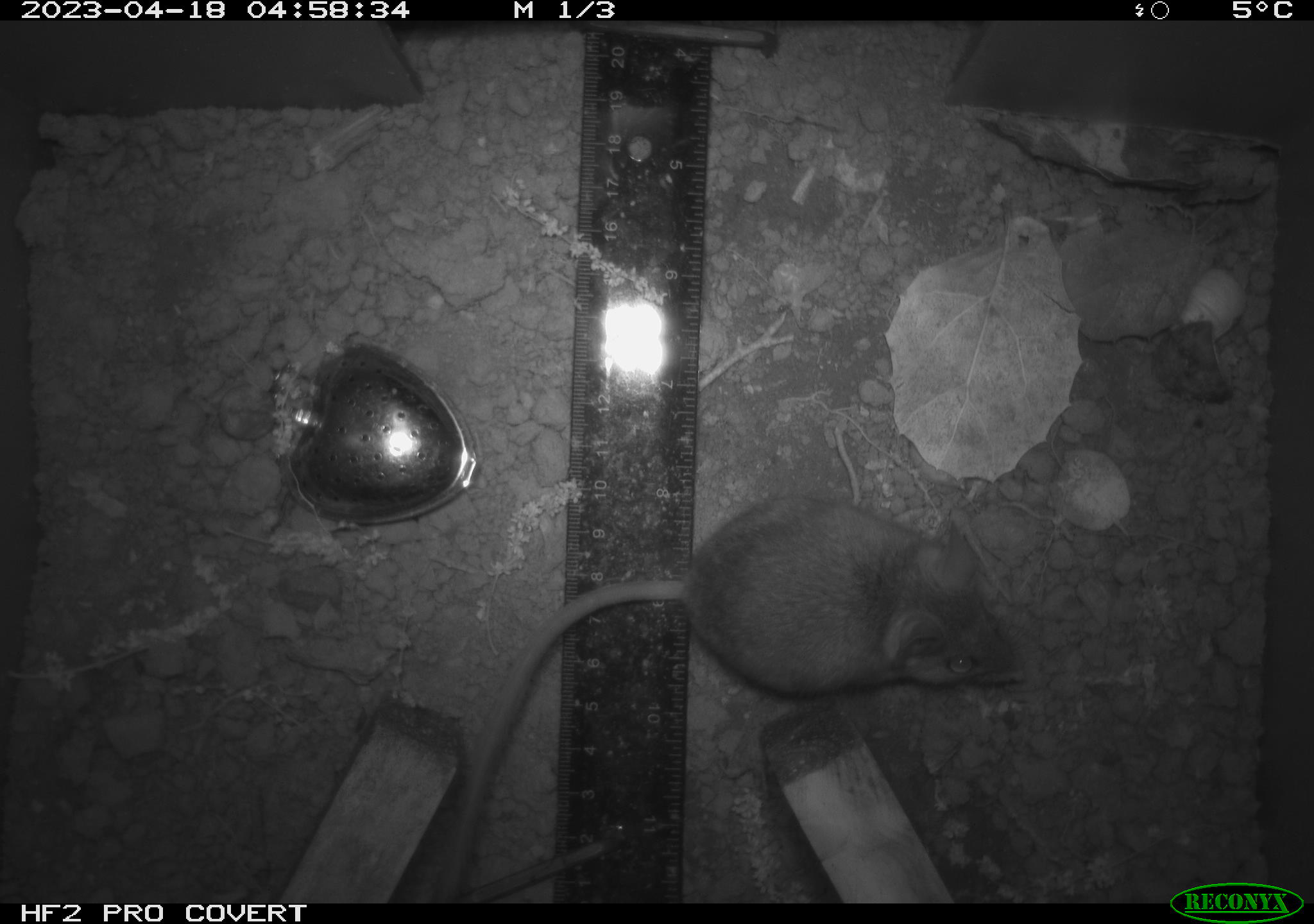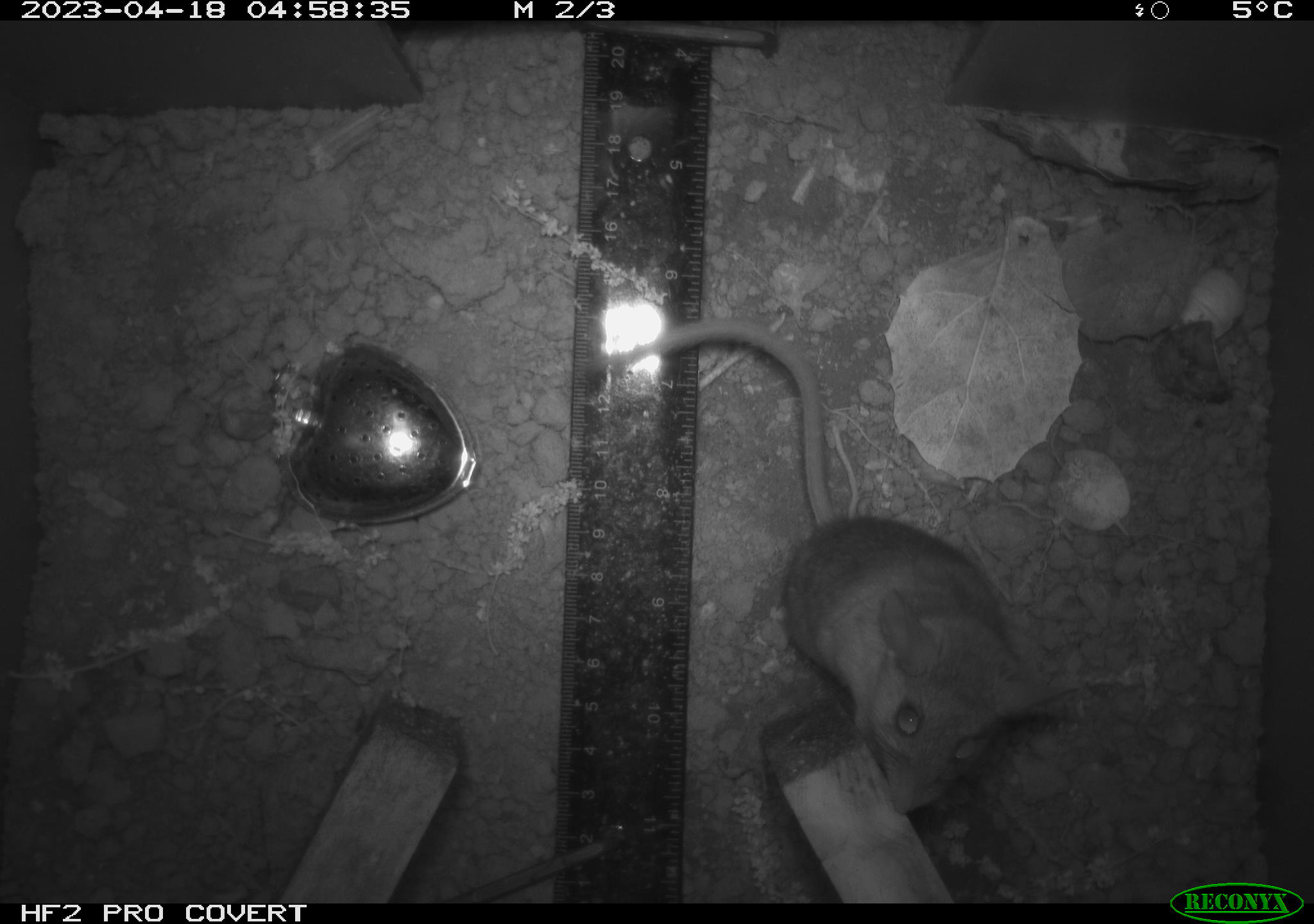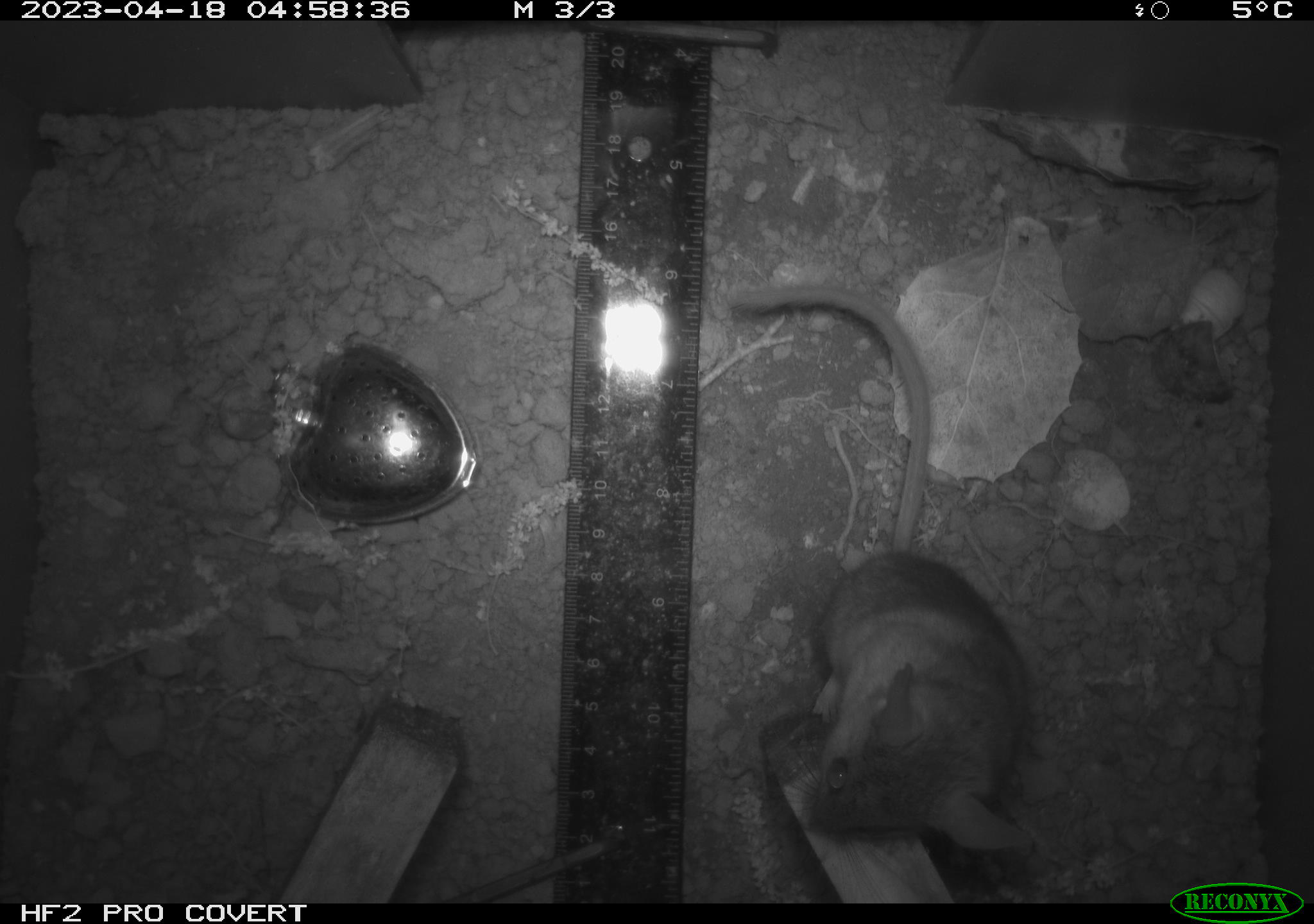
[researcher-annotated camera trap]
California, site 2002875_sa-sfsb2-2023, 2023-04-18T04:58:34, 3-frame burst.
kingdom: Animalia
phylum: Chordata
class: Mammalia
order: Rodentia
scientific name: Rodentia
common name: mouse species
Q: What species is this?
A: Mouse species (Rodentia).